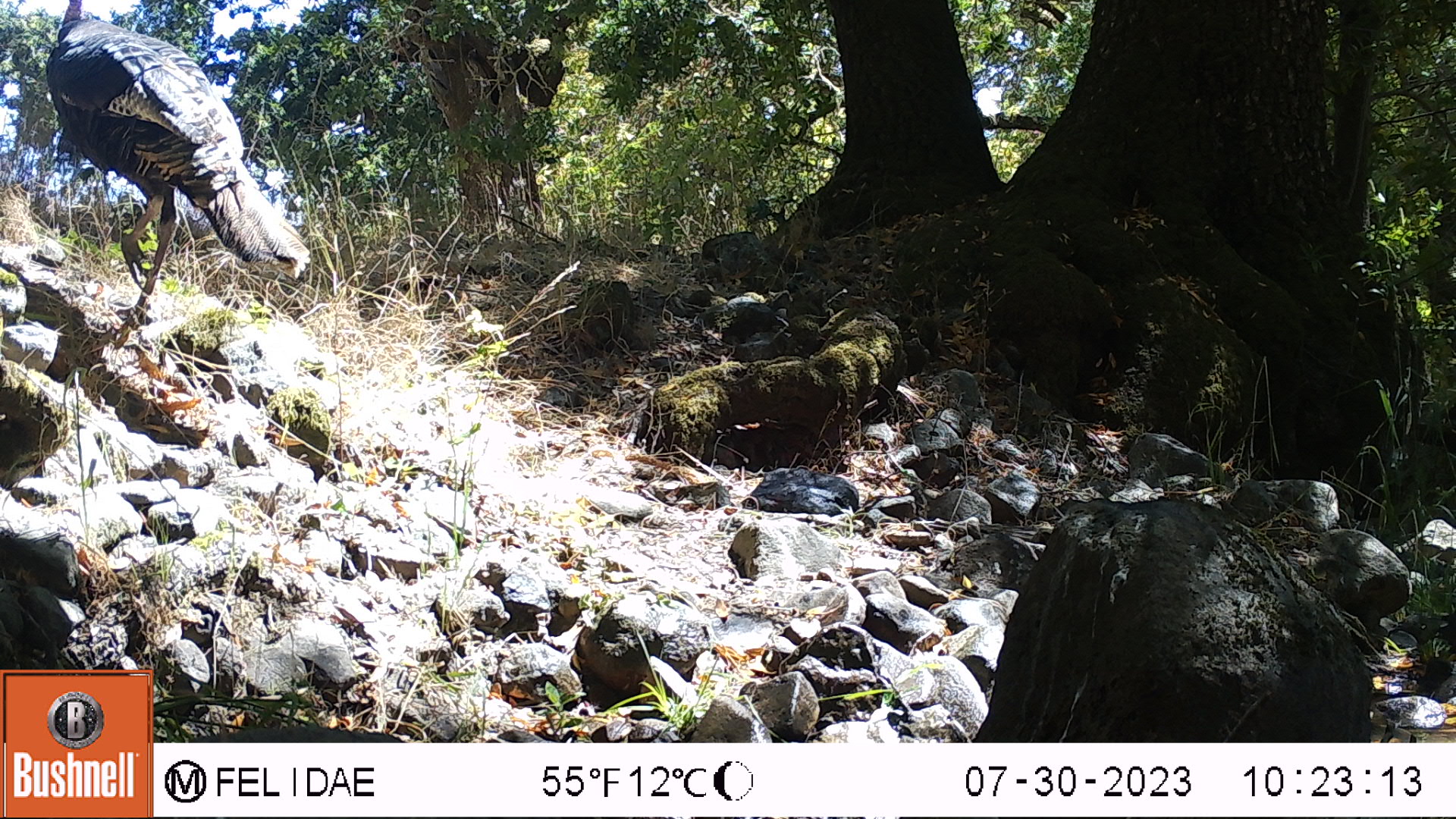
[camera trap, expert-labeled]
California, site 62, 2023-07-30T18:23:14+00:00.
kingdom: Animalia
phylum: Chordata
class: Aves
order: Galliformes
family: Phasianidae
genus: Meleagris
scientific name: Meleagris gallopavo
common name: turkey